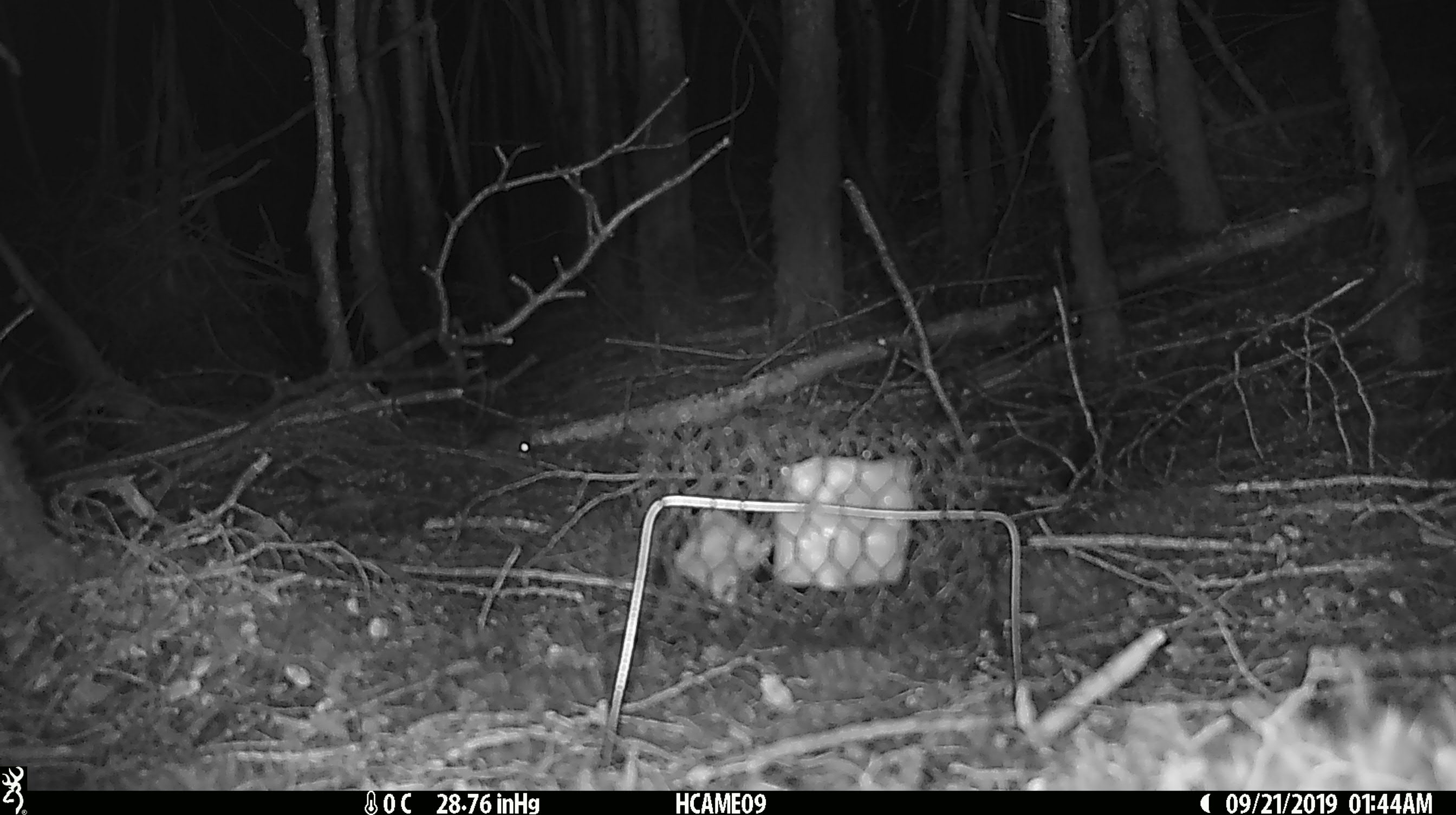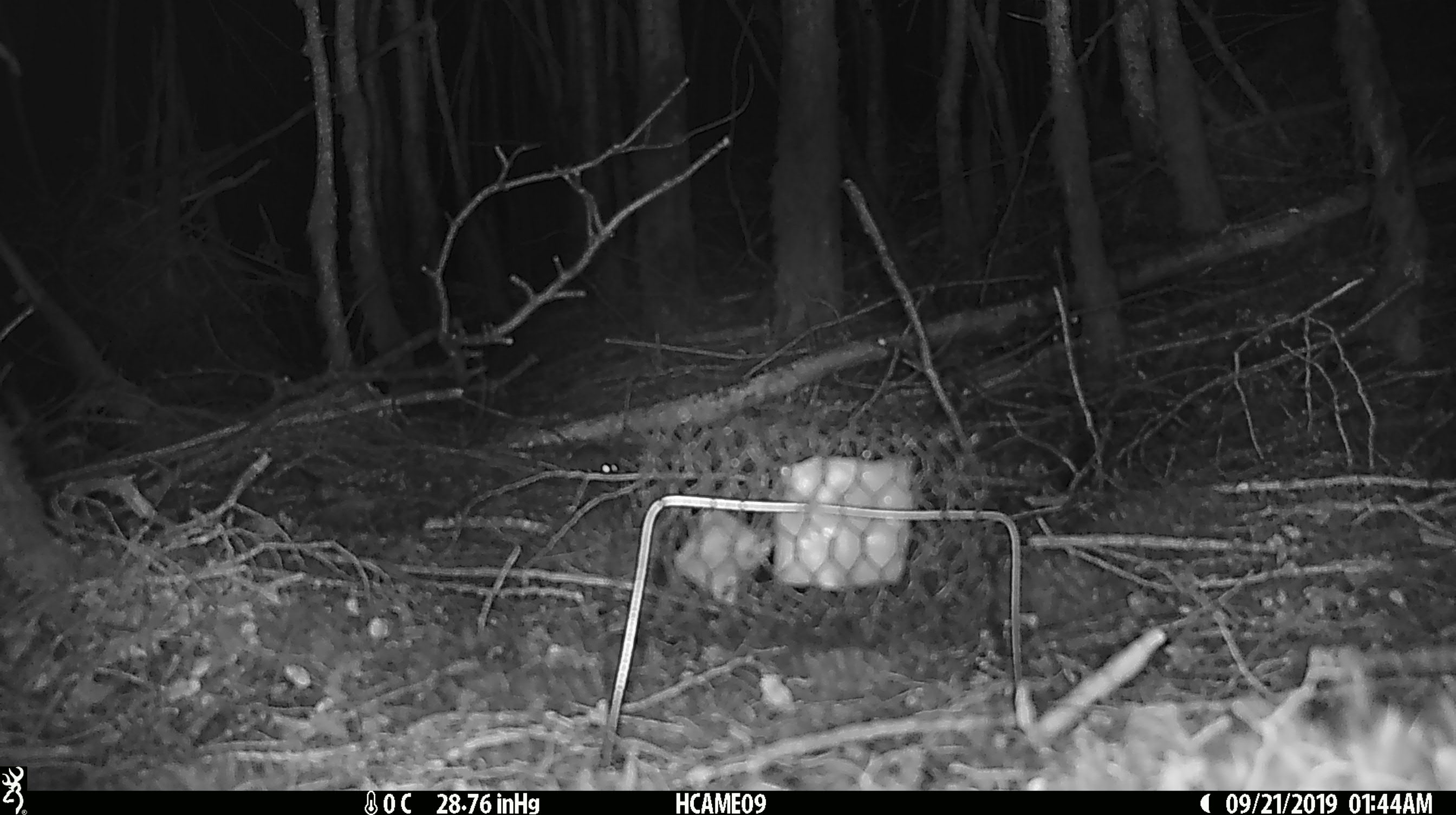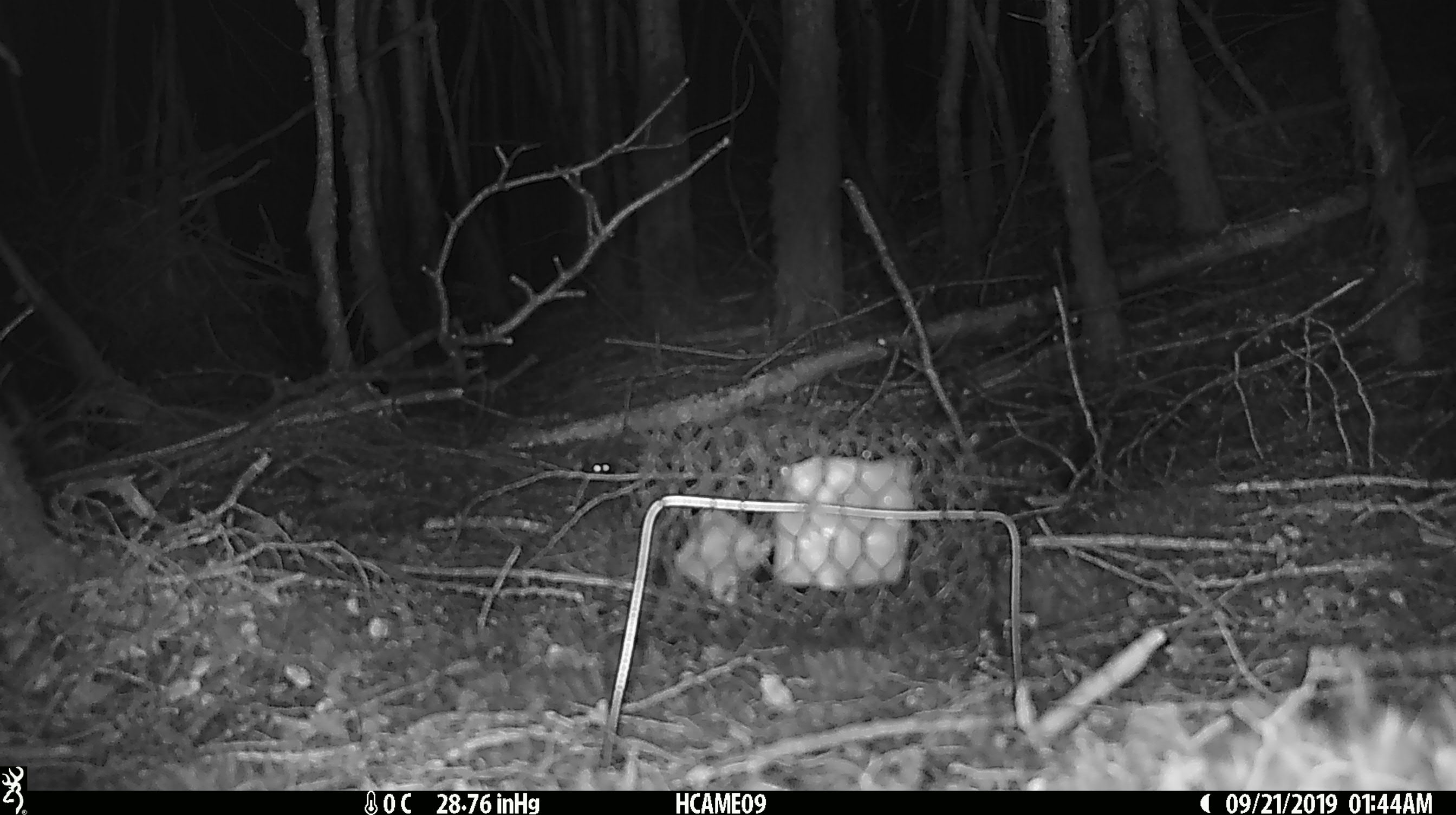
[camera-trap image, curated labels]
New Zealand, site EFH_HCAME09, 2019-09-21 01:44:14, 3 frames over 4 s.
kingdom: Animalia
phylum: Chordata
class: Mammalia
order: Rodentia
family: Muridae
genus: Mus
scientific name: Mus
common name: mouse